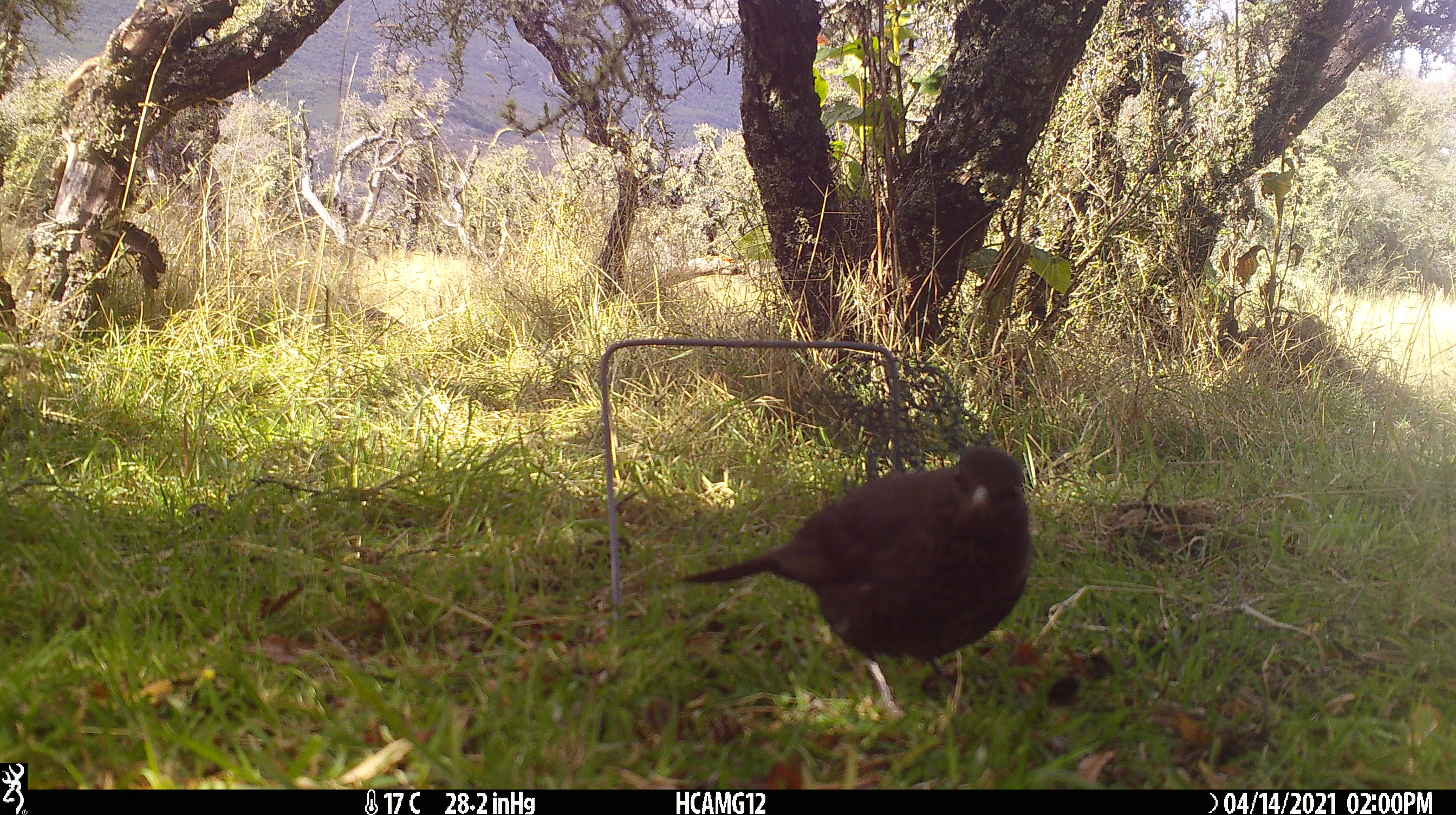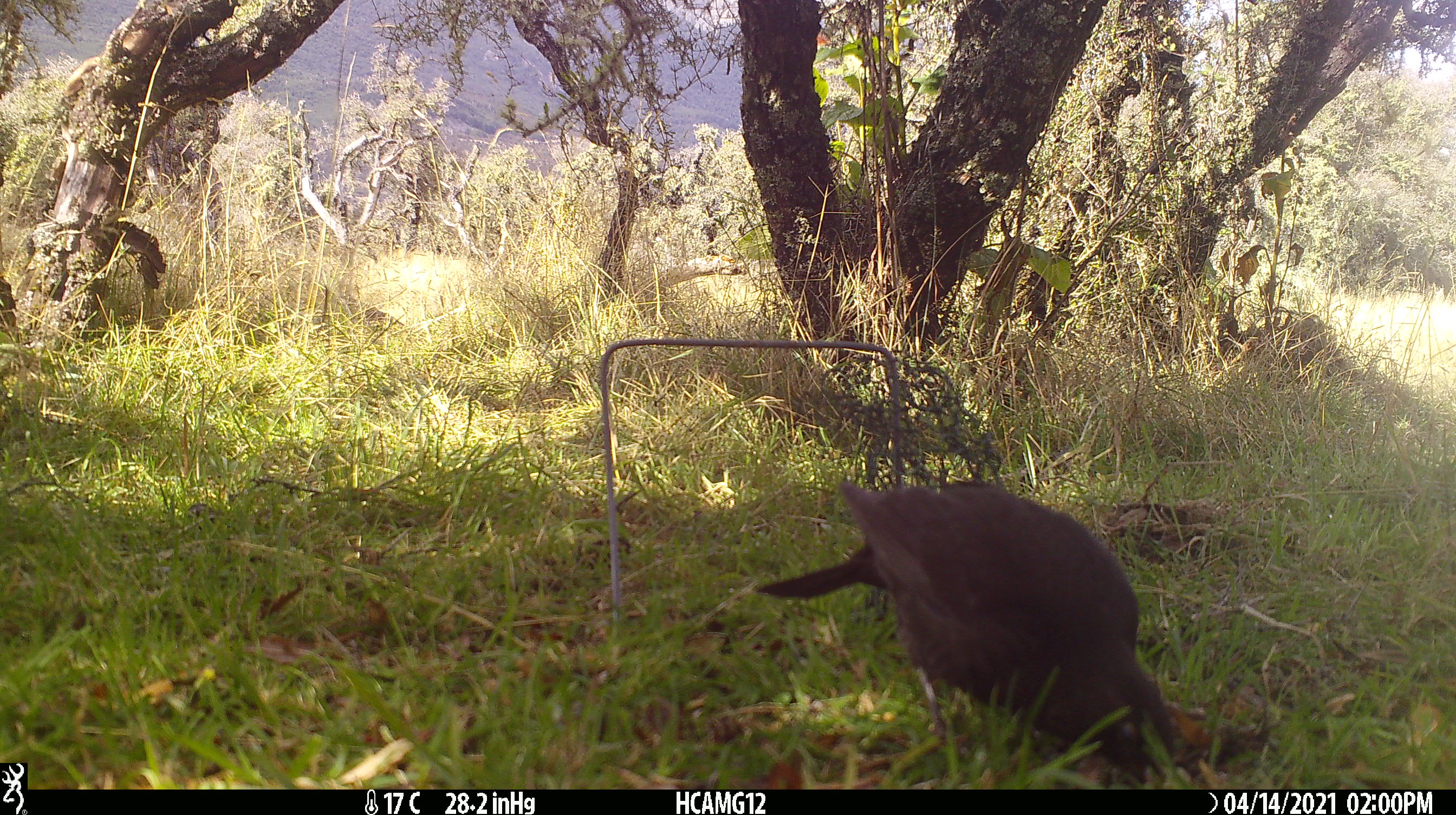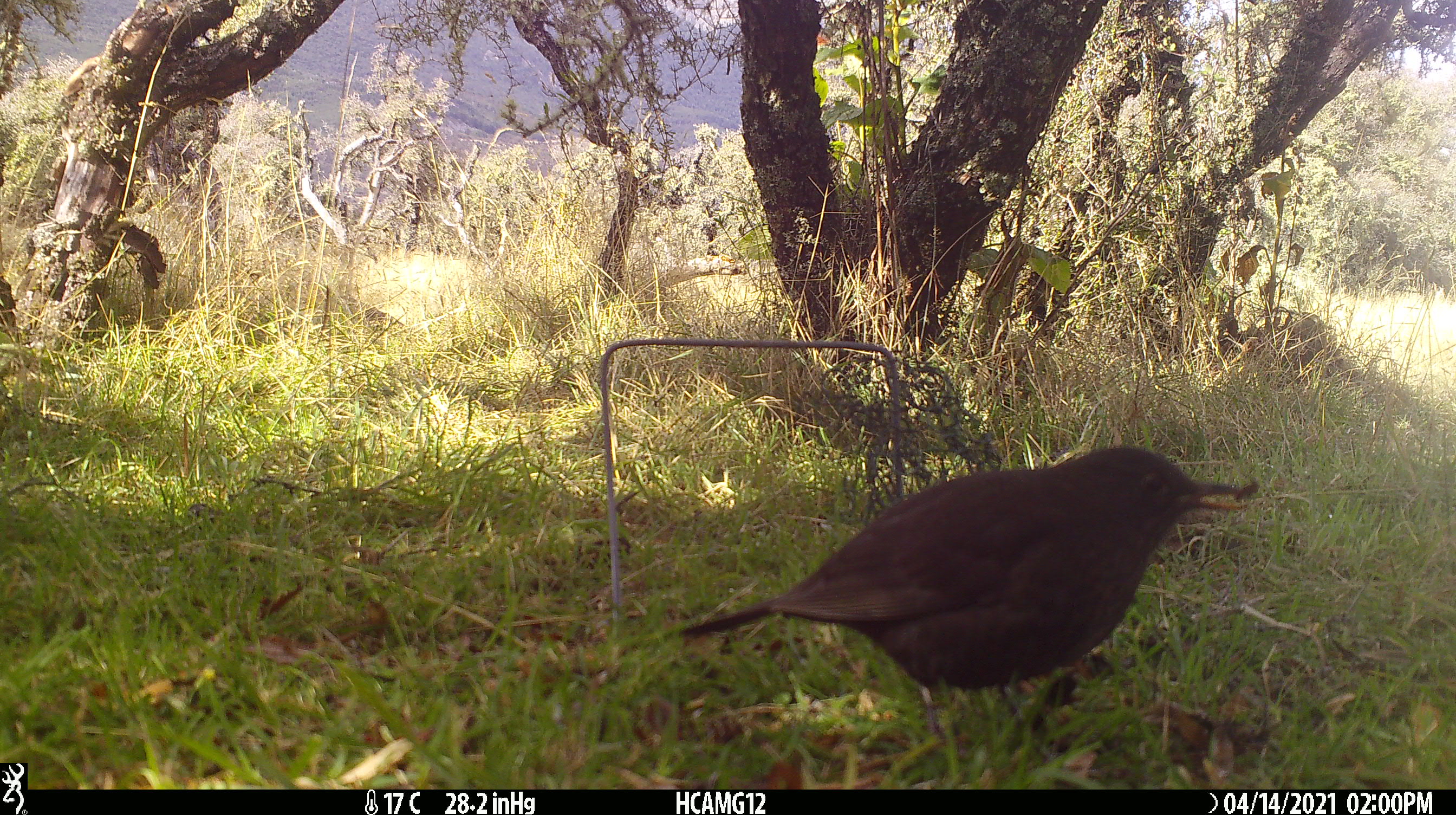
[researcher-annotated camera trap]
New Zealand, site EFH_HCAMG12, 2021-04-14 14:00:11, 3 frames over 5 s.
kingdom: Animalia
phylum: Chordata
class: Aves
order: Passeriformes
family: Turdidae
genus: Turdus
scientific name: Turdus merula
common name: eurasian blackbird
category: blackbird